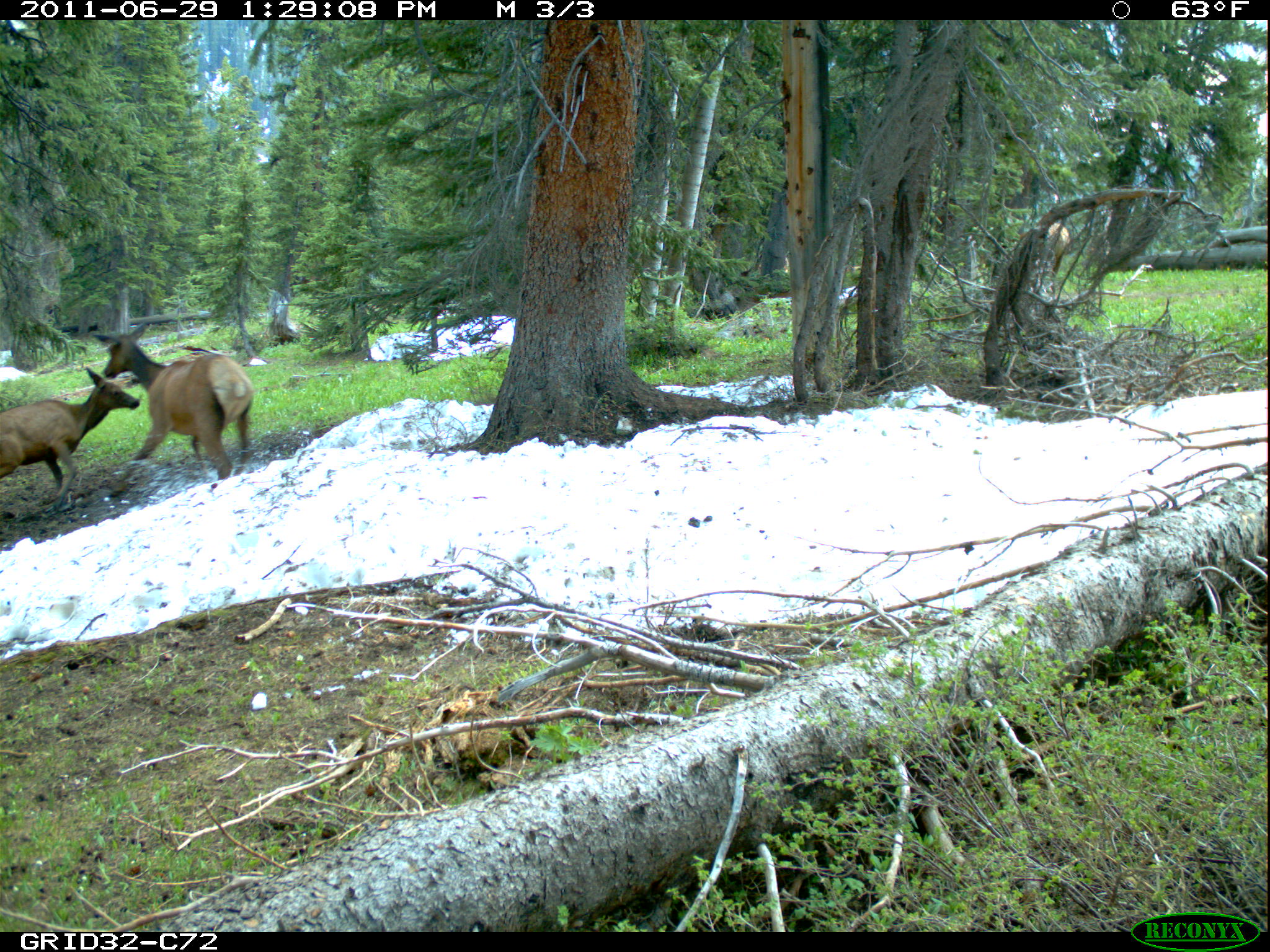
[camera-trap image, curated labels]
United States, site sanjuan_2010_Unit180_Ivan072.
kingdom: Animalia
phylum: Chordata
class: Mammalia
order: Artiodactyla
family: Cervidae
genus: Cervus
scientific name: Cervus elaphus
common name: red deer